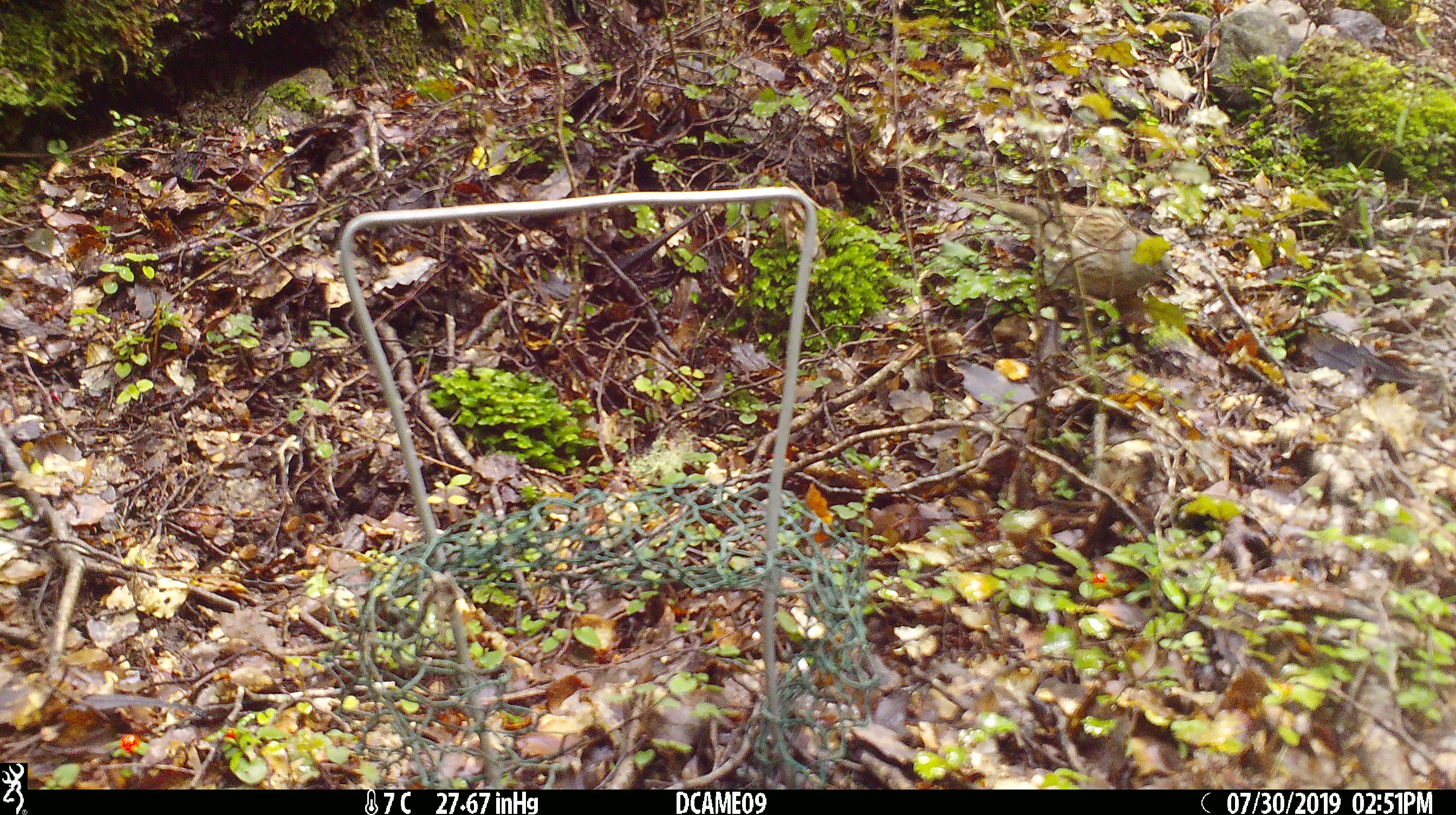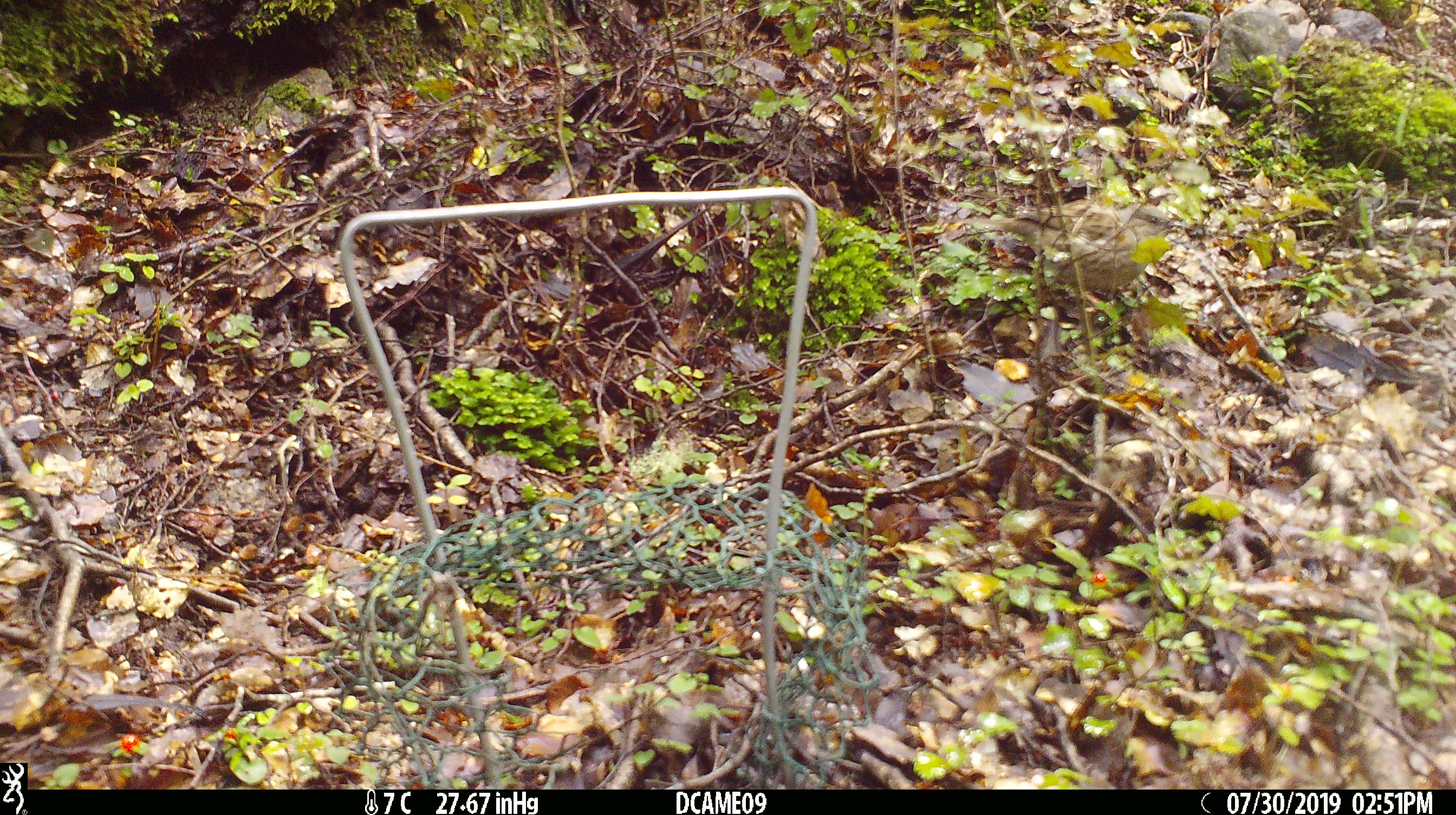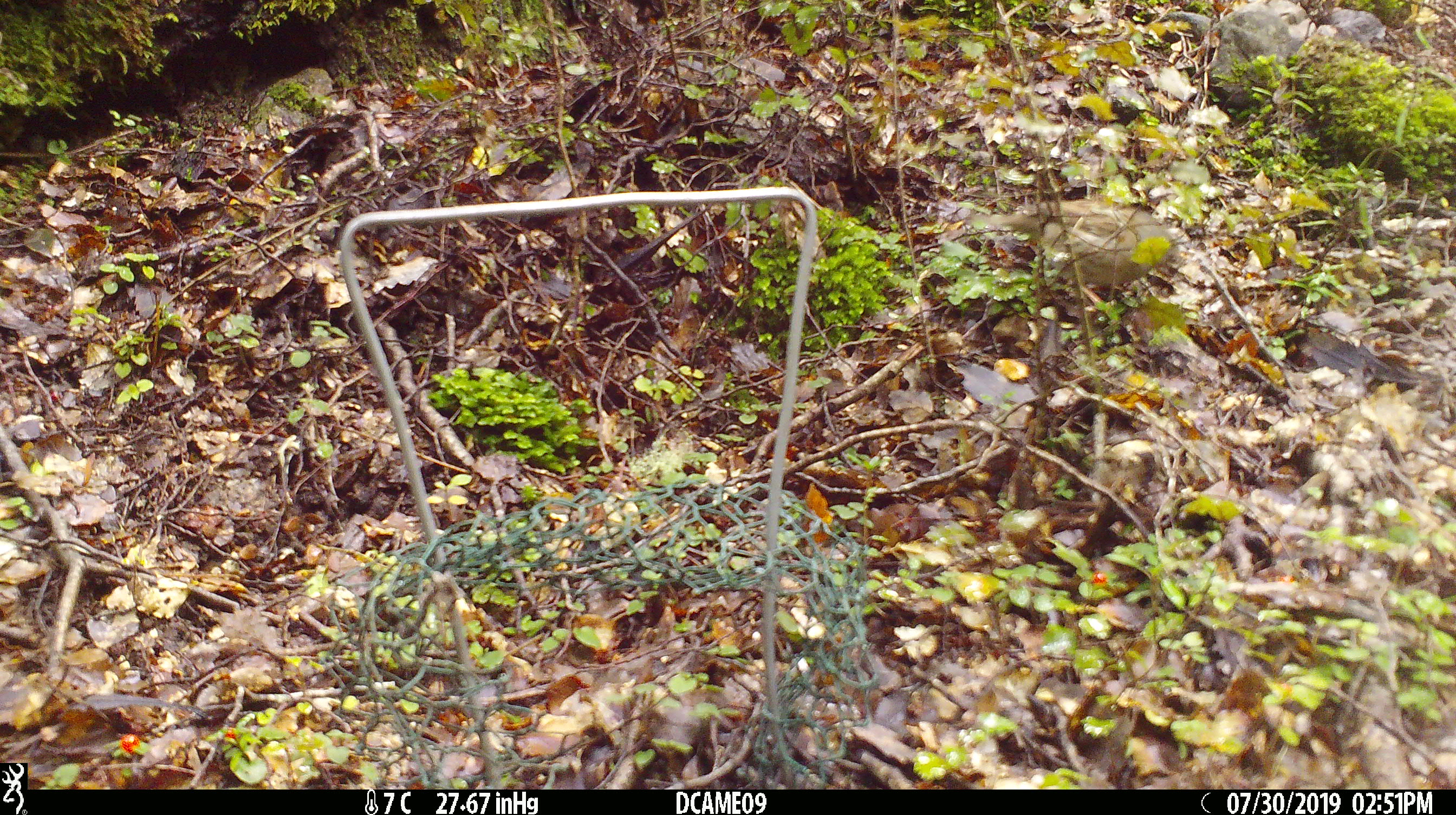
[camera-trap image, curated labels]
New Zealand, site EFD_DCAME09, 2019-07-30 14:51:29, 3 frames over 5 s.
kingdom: Animalia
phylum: Chordata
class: Aves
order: Passeriformes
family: Prunellidae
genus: Prunella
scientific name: Prunella modularis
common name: dunnock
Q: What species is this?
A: Dunnock (Prunella modularis).